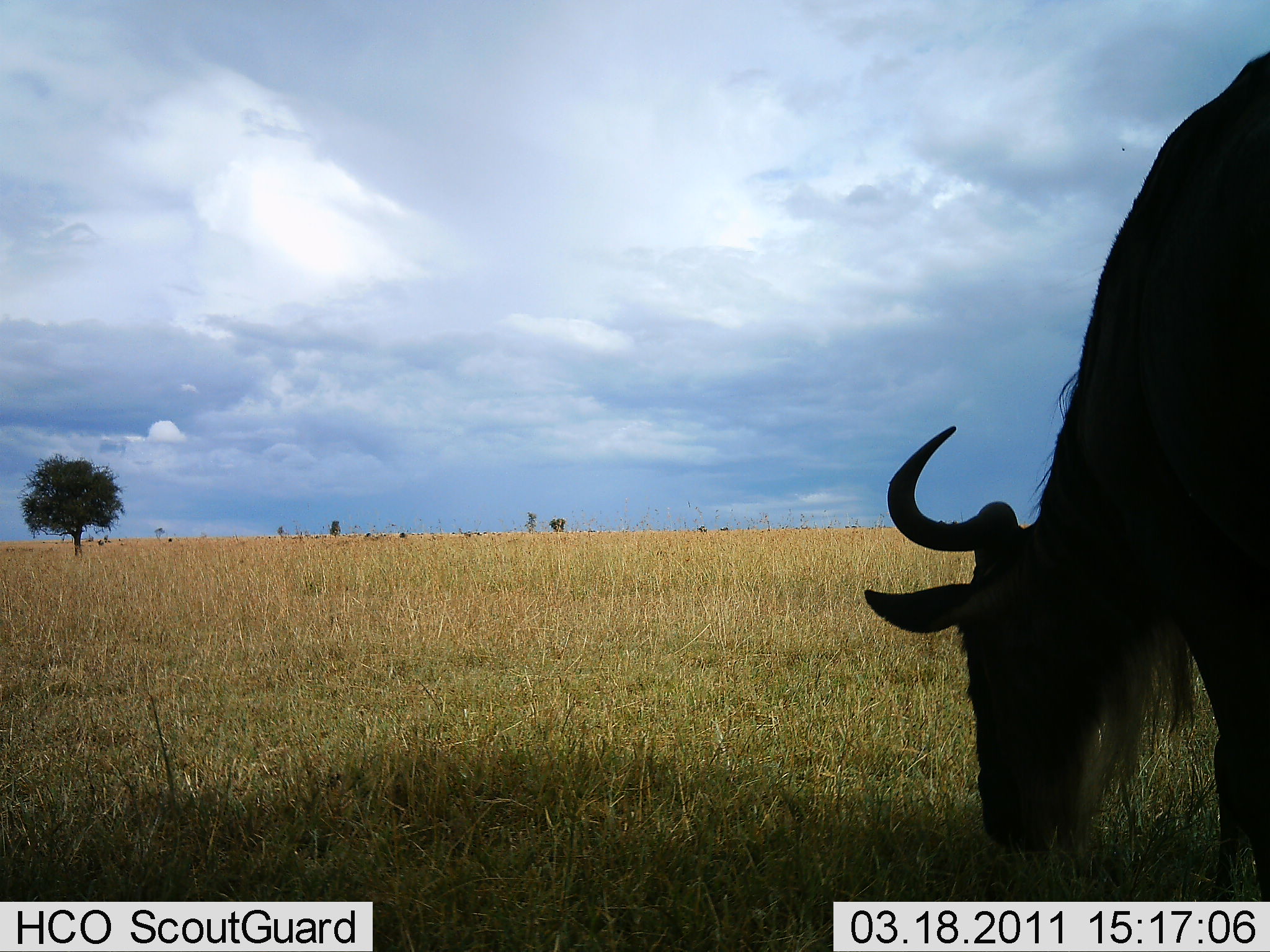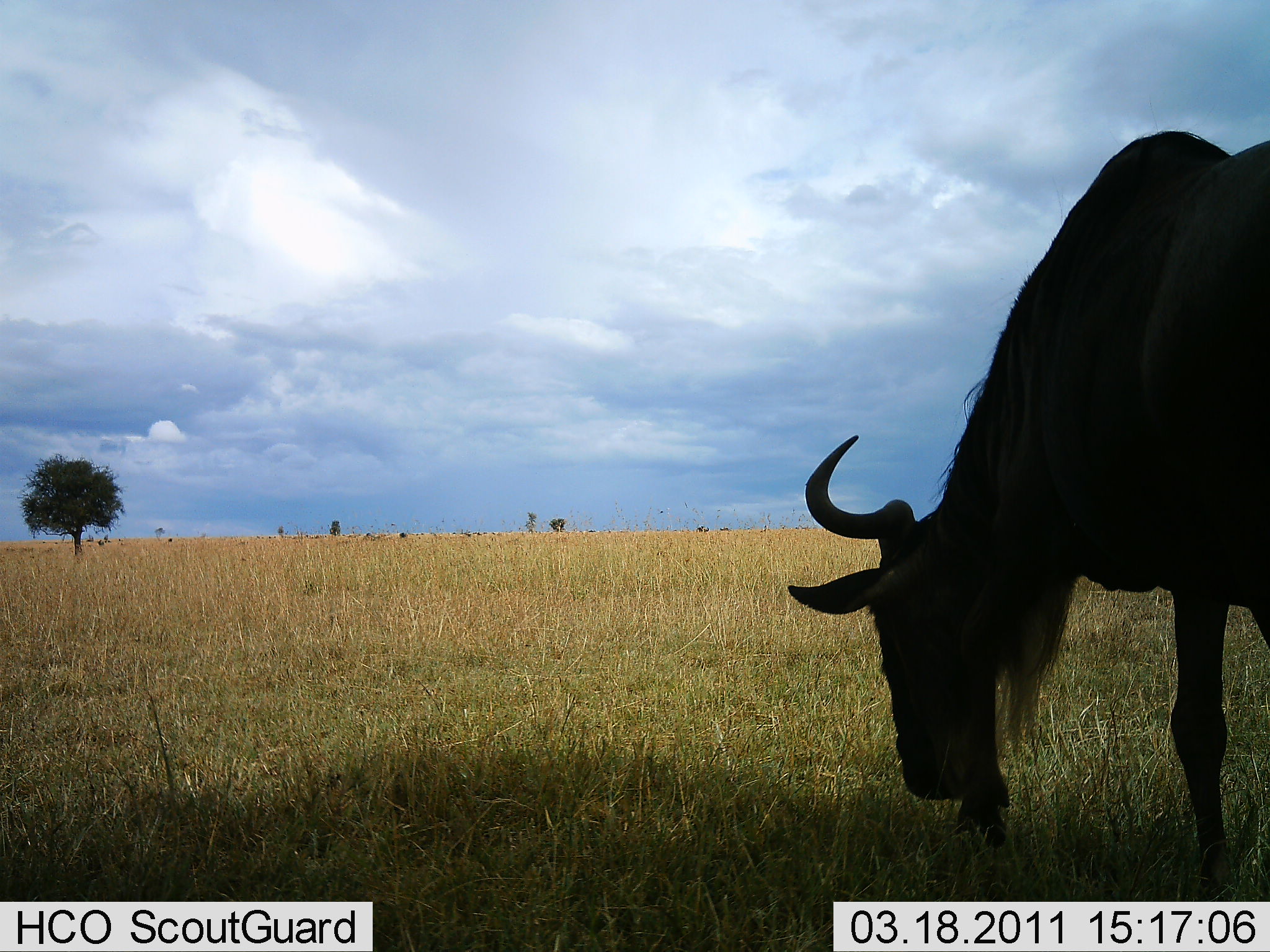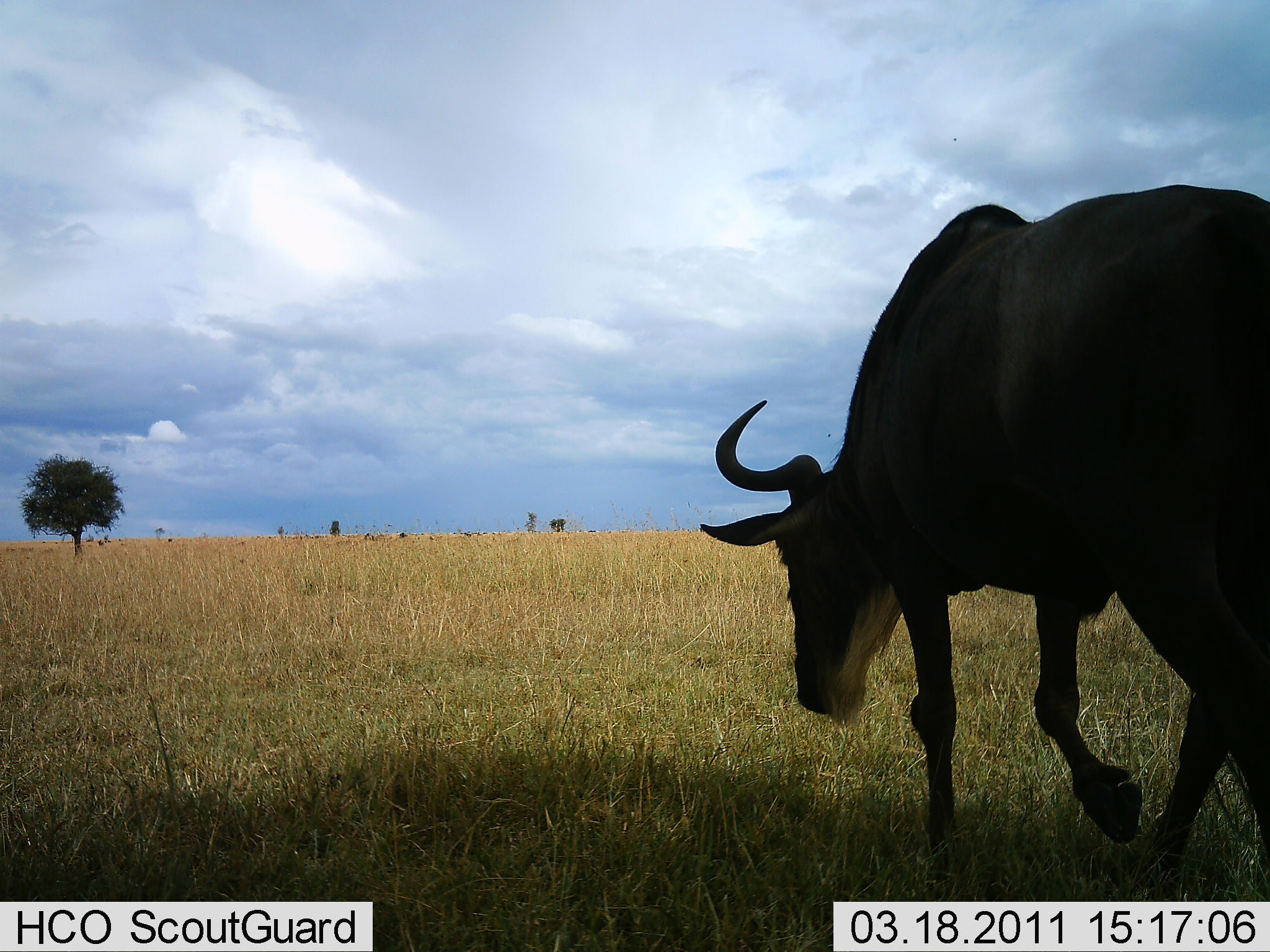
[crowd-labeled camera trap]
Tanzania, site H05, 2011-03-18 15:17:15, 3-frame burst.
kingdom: Animalia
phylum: Chordata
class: Mammalia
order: Artiodactyla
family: Bovidae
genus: Connochaetes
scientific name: Connochaetes taurinus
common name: blue wildebeest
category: wildebeest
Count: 1.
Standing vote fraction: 18%.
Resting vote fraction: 0%.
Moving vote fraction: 55%.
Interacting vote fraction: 0%.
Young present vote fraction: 0%.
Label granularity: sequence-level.